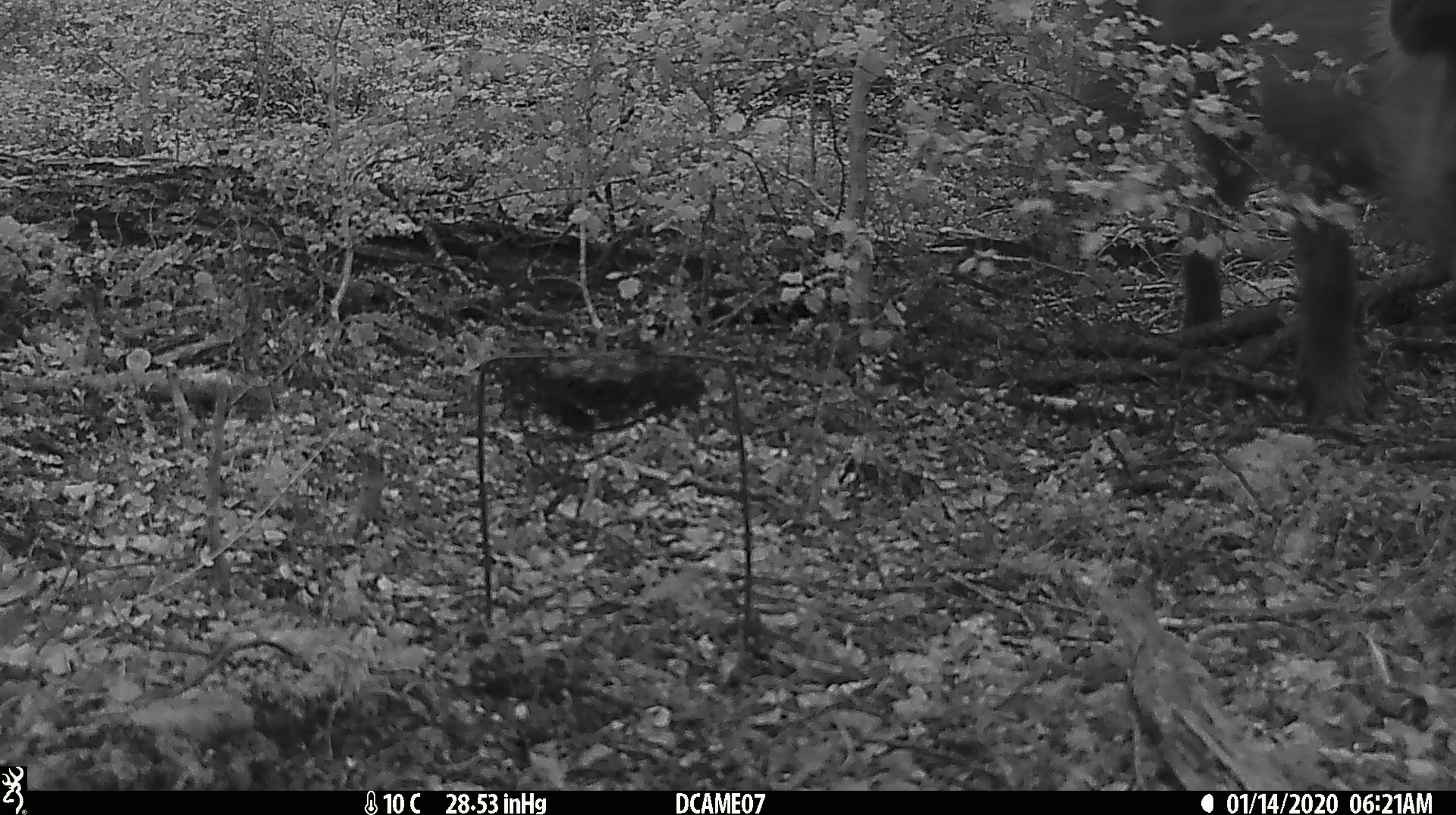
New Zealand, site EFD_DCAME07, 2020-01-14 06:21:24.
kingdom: Animalia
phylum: Chordata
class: Mammalia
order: Artiodactyla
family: Suidae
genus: Sus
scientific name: Sus scrofa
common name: pig